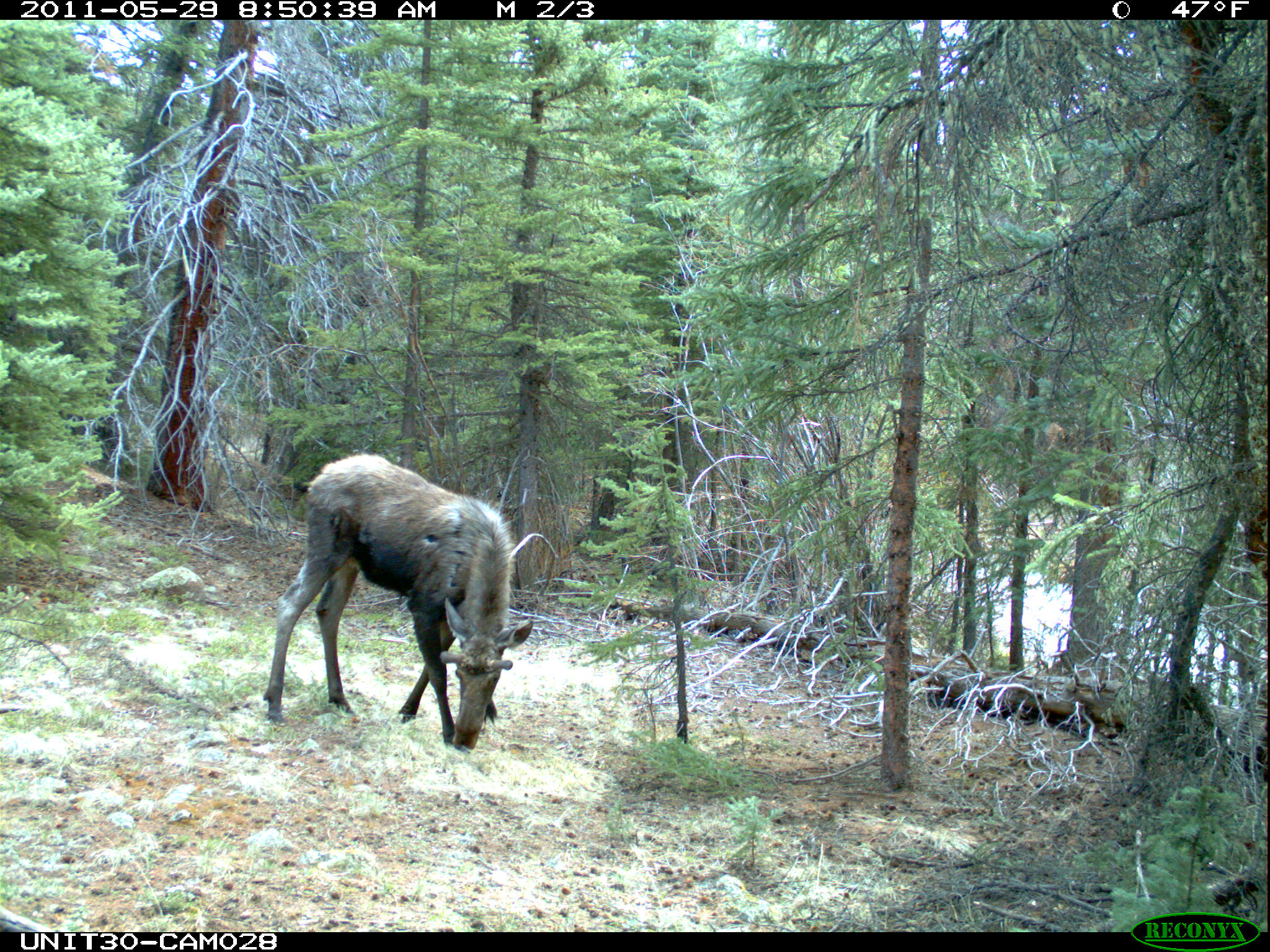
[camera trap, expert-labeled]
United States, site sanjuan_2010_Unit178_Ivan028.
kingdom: Animalia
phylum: Chordata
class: Mammalia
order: Artiodactyla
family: Cervidae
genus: Alces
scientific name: Alces alces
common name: moose